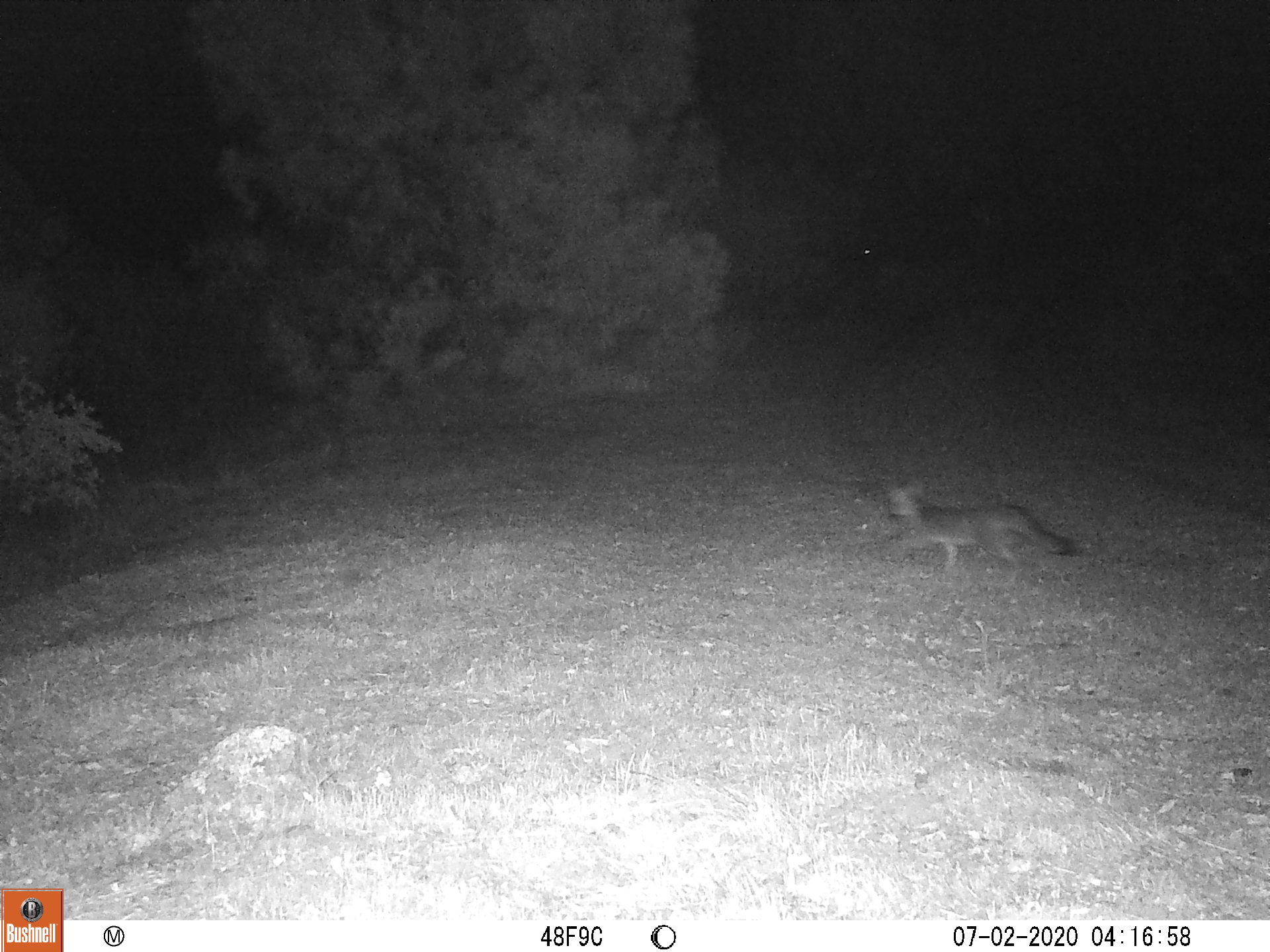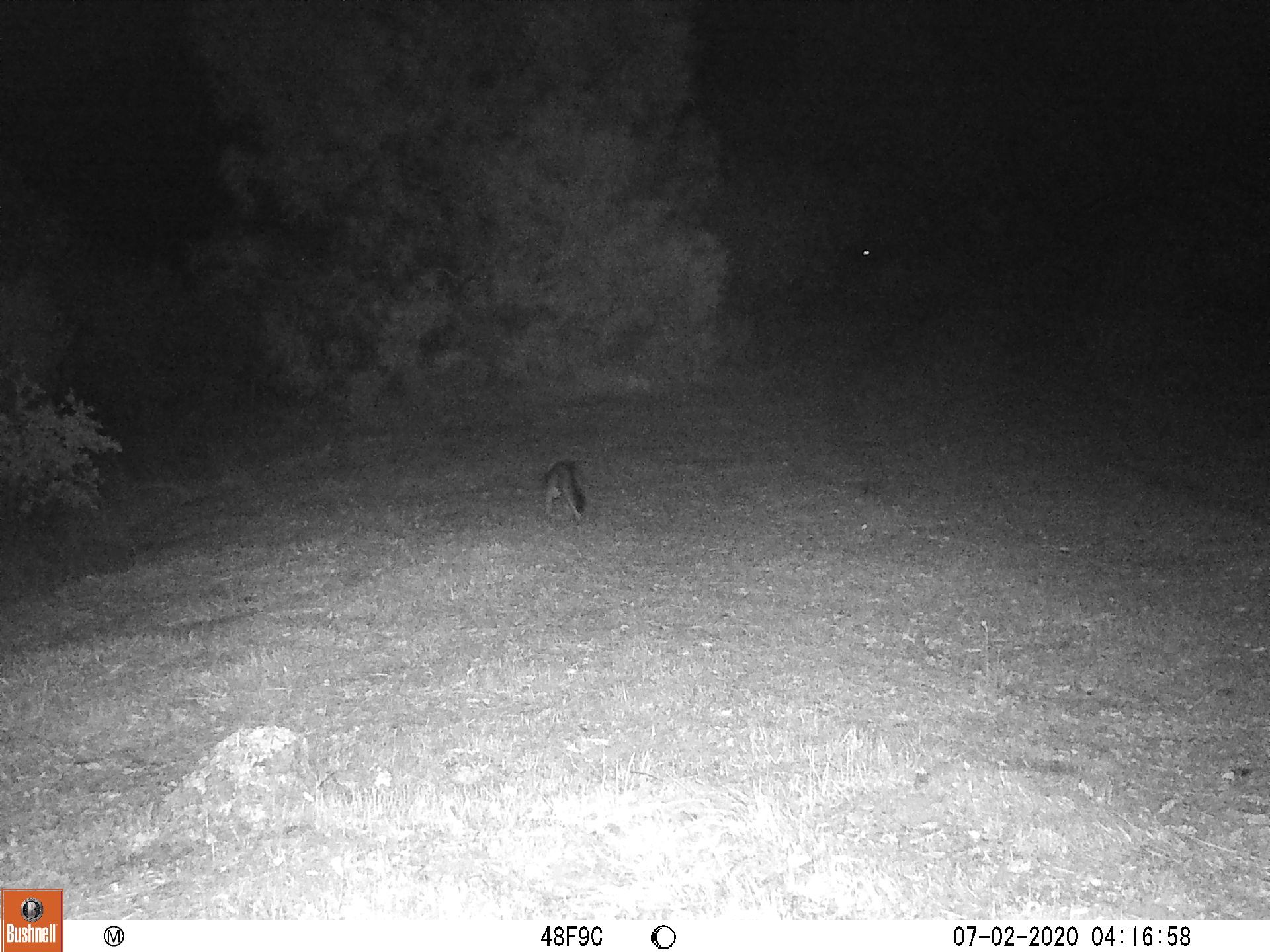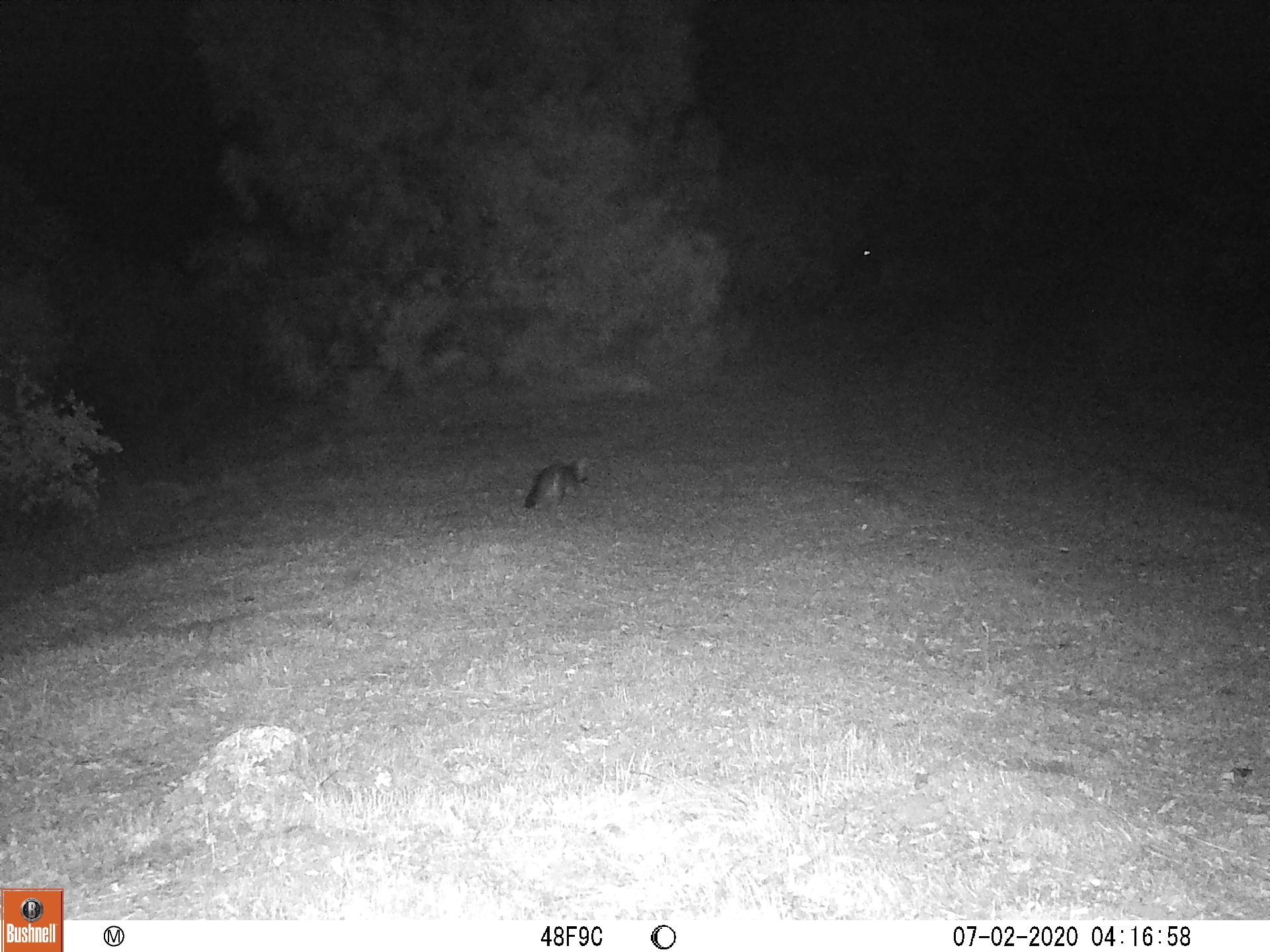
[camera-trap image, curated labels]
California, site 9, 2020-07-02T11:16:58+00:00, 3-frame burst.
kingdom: Animalia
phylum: Chordata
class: Mammalia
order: Carnivora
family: Canidae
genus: Urocyon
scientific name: Urocyon cinereoargenteus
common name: gray fox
Gray fox (Urocyon cinereoargenteus).